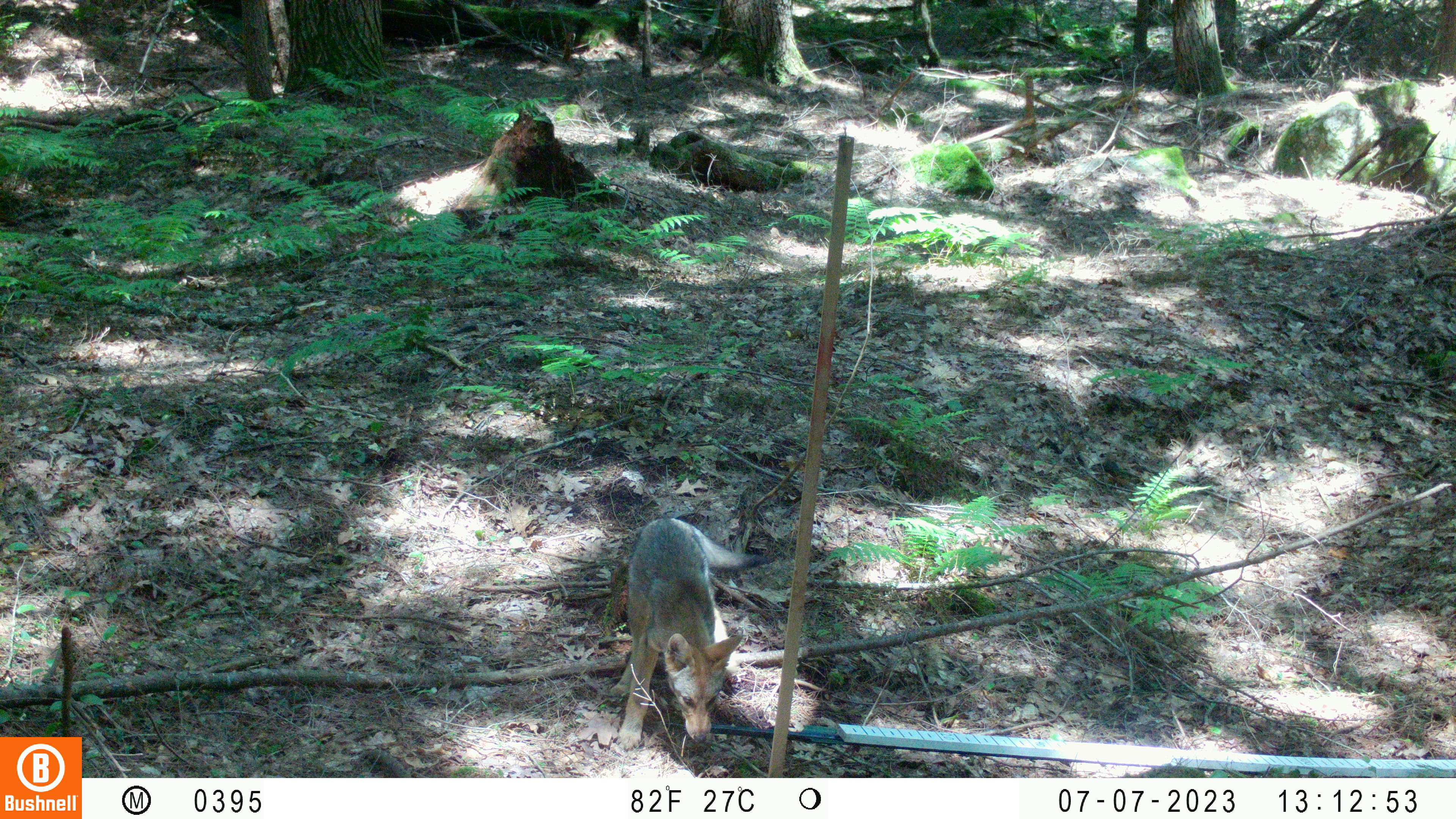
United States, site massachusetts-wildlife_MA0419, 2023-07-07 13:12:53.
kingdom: Animalia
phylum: Chordata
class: Mammalia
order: Carnivora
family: Canidae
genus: Urocyon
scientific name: Urocyon cinereoargenteus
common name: gray fox